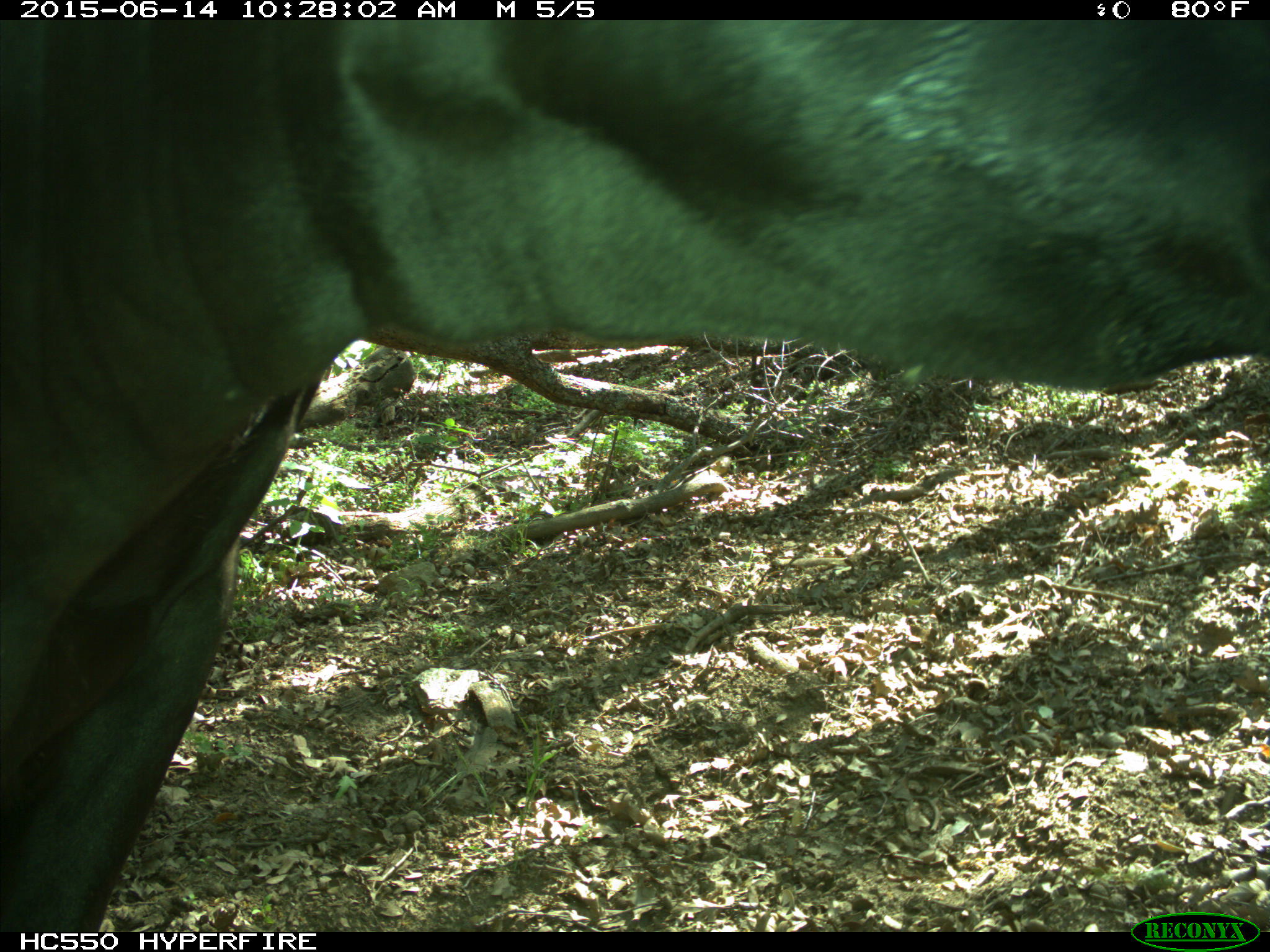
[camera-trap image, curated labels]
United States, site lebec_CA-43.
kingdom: Animalia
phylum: Chordata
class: Mammalia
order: Artiodactyla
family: Bovidae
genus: Bos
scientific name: Bos taurus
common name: domestic cow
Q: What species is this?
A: Bos taurus (domestic cow).